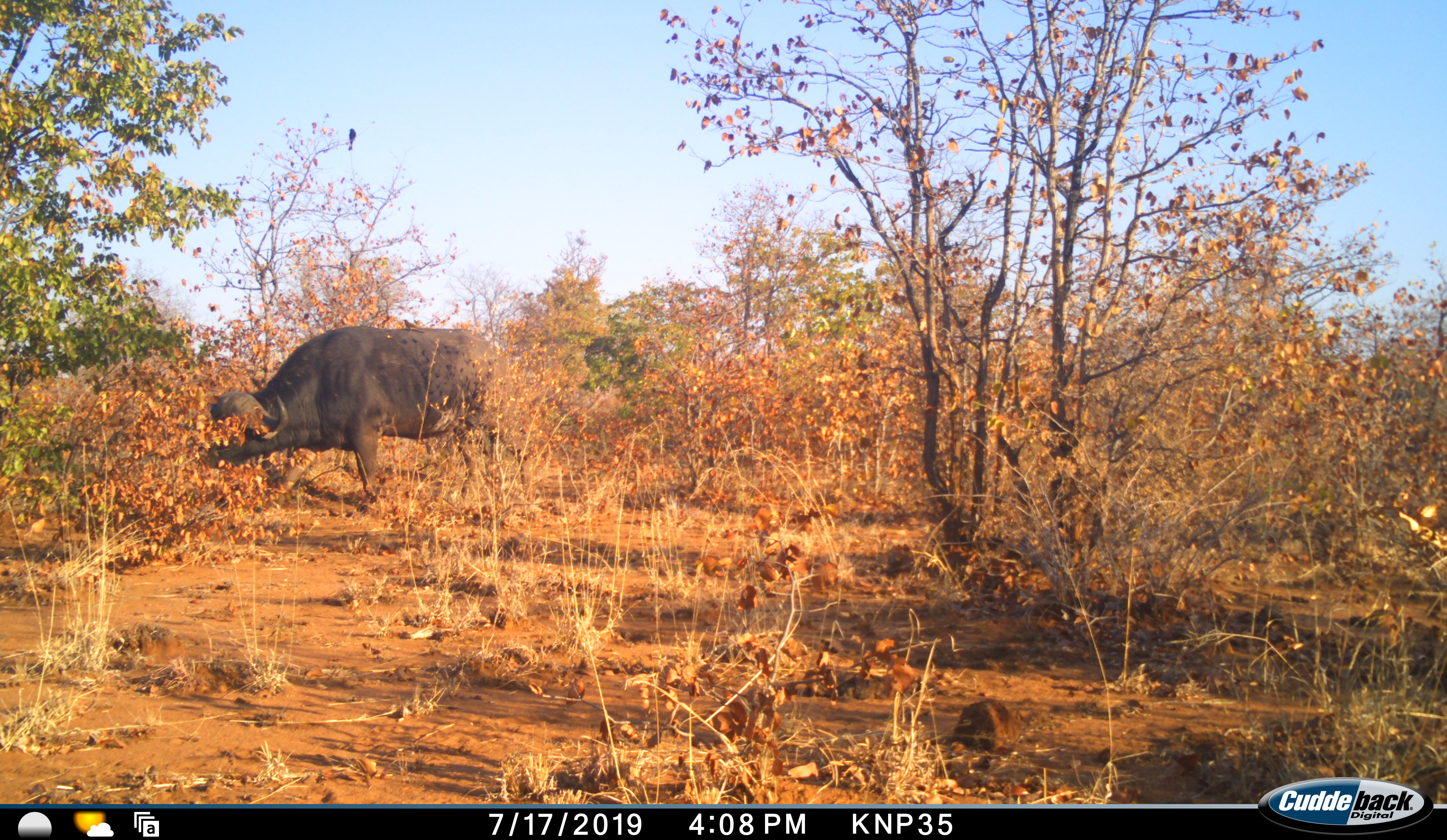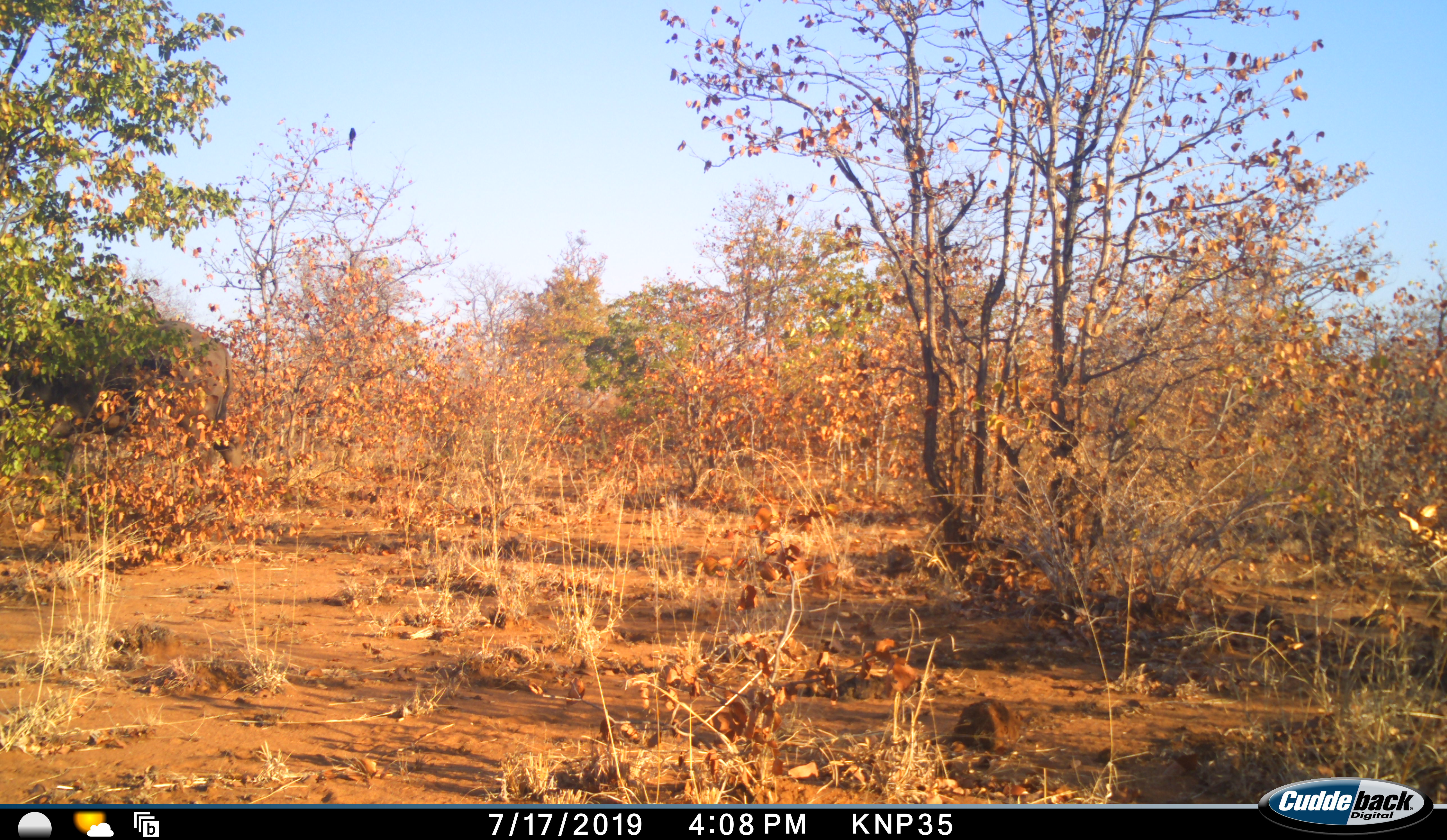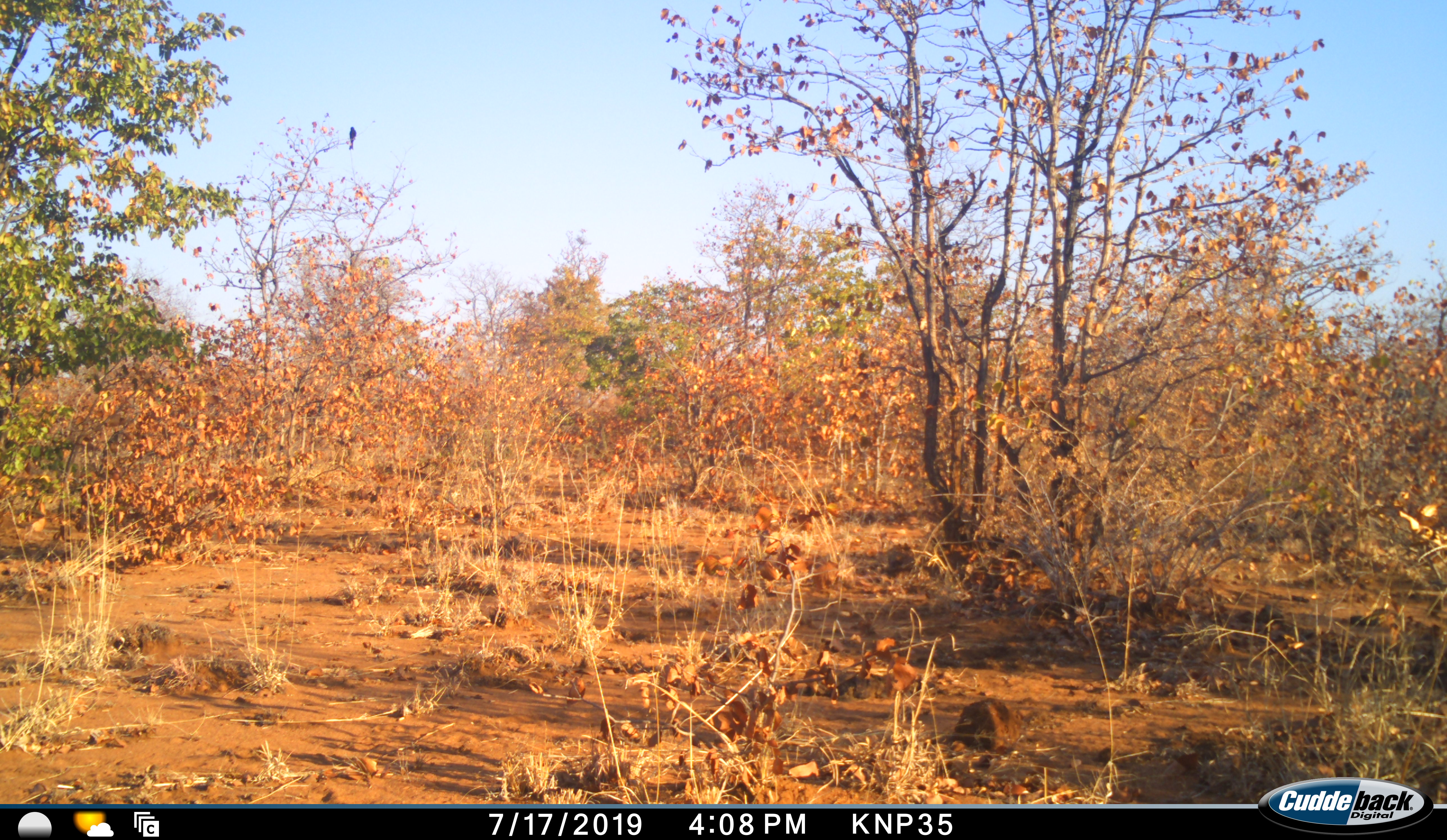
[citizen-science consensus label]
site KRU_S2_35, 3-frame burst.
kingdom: Animalia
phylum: Chordata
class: Mammalia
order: Artiodactyla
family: Bovidae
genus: Syncerus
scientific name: Syncerus caffer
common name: african buffalo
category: buffalo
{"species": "buffalo (african buffalo) (Syncerus caffer)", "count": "1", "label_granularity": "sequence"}